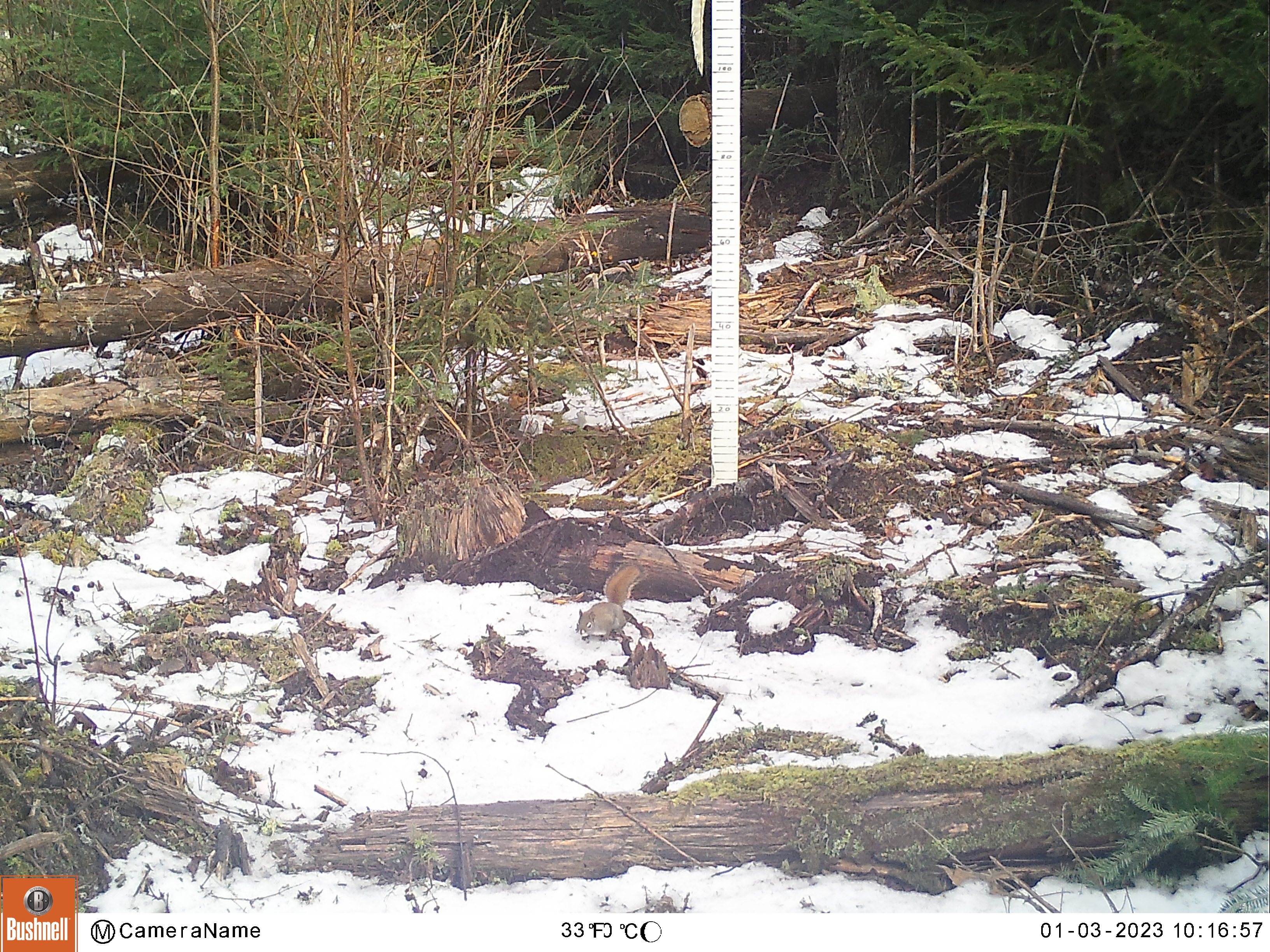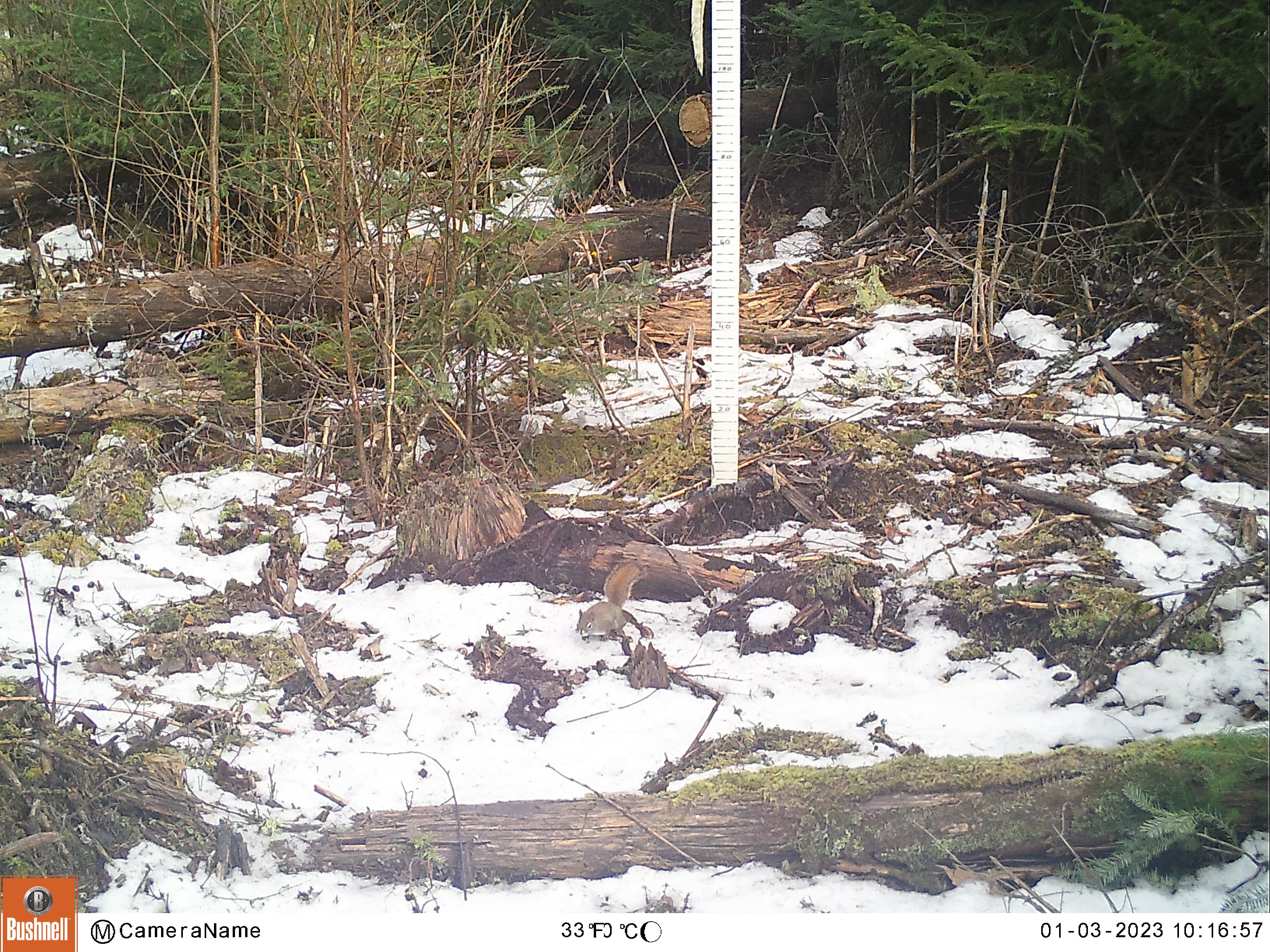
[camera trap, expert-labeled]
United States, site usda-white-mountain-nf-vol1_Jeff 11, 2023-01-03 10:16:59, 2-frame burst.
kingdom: Animalia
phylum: Chordata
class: Mammalia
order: Rodentia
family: Sciuridae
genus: Tamiasciurus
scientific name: Tamiasciurus hudsonicus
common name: red squirrel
Red squirrel (Tamiasciurus hudsonicus).